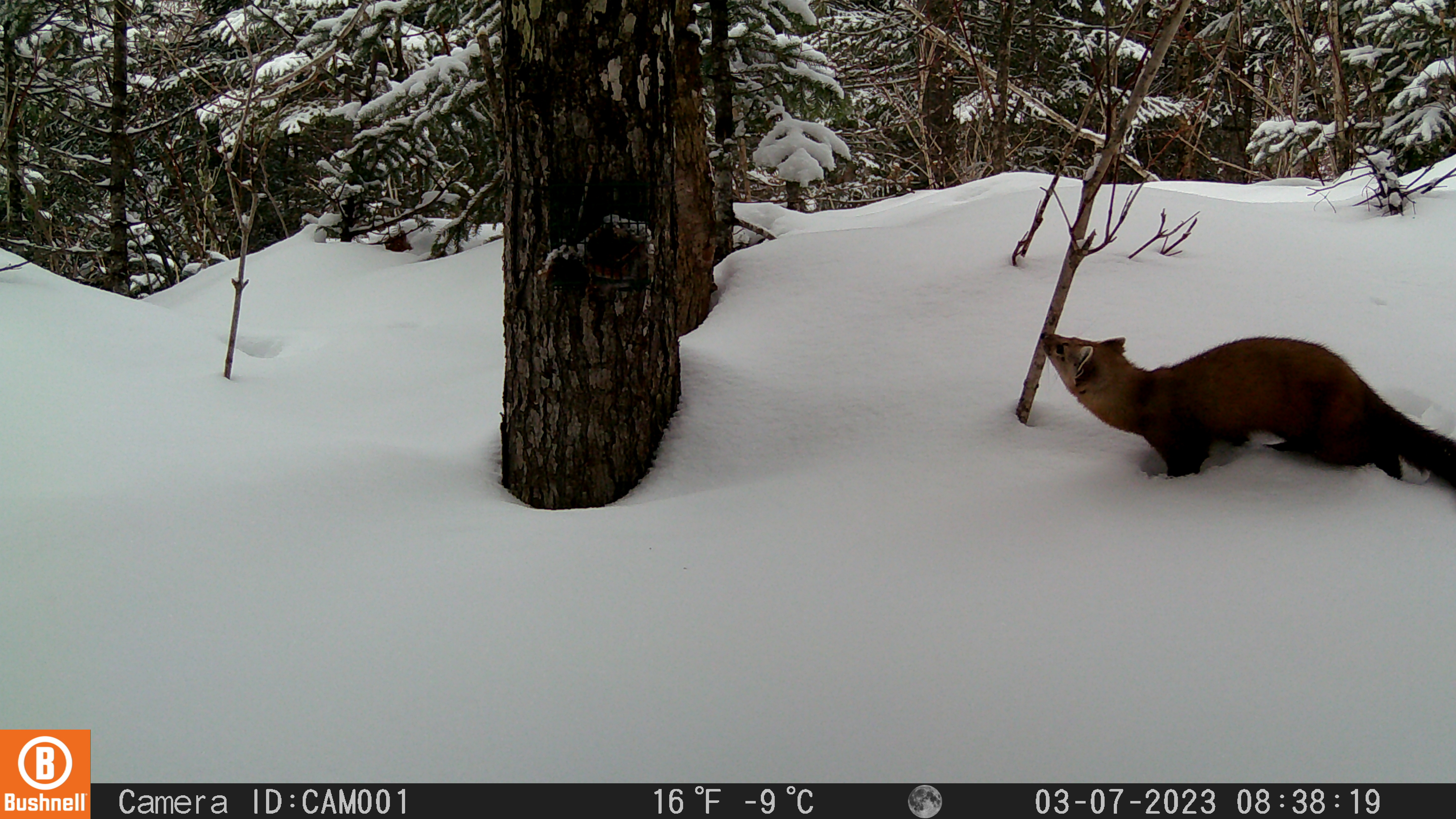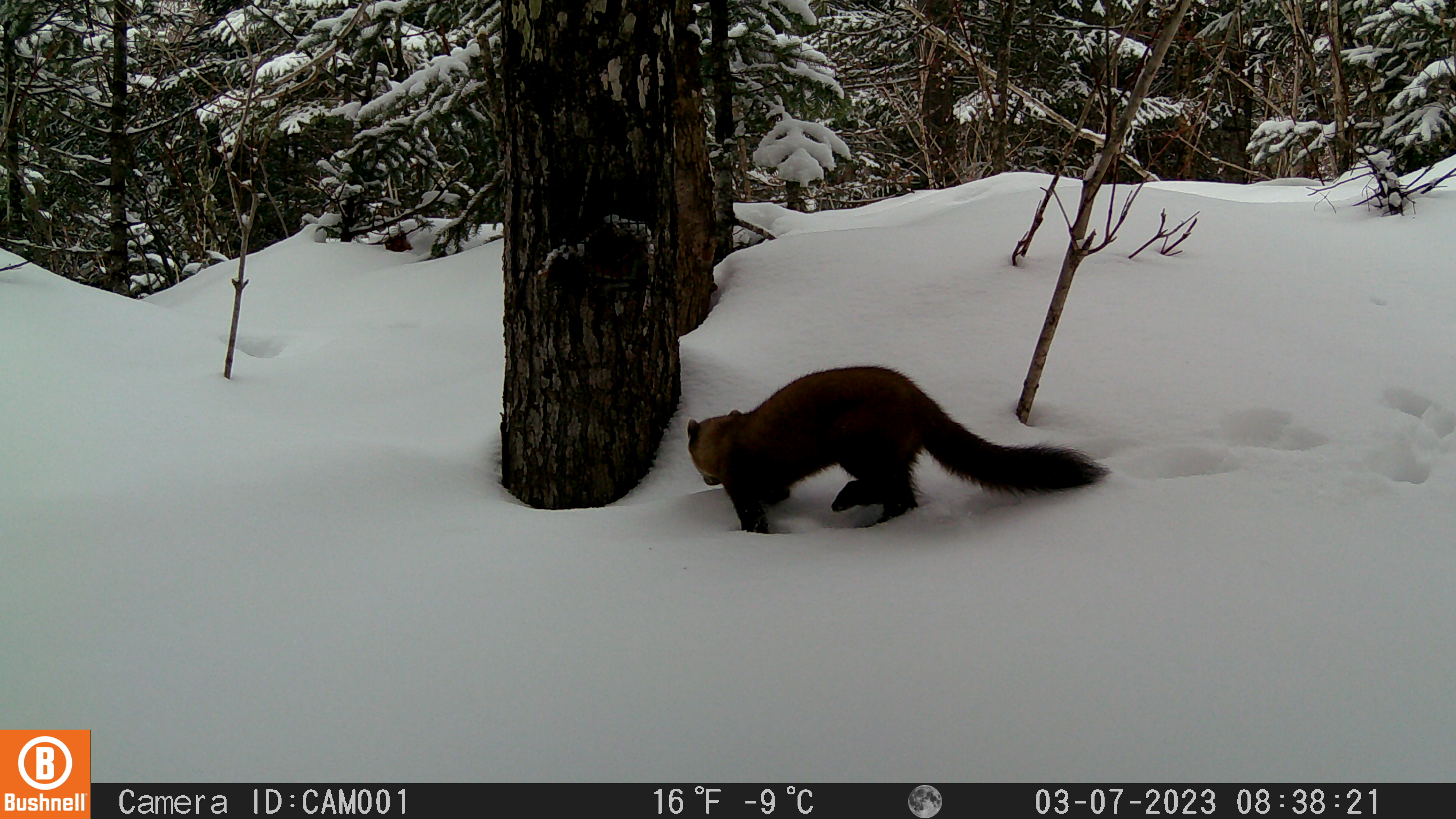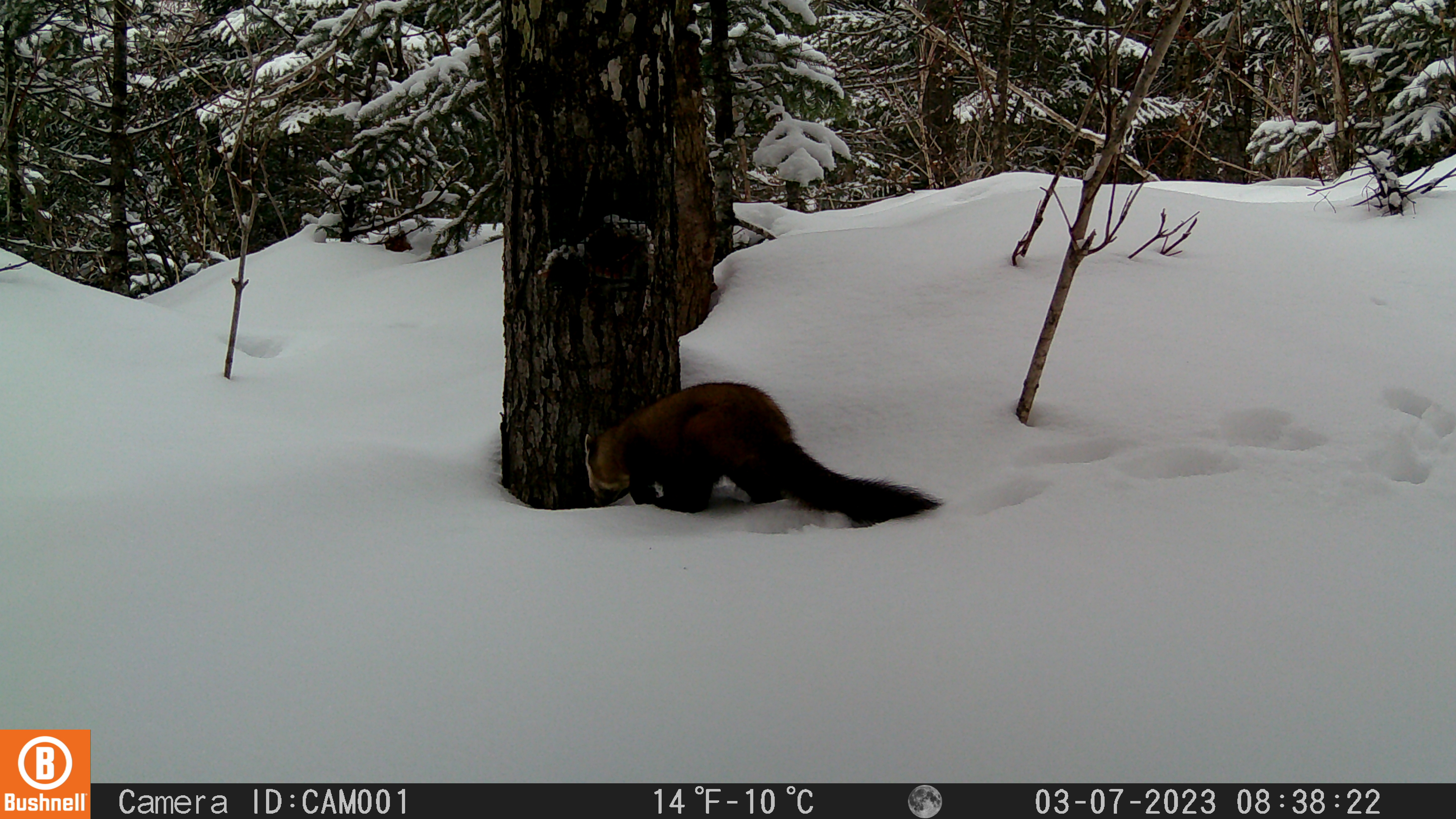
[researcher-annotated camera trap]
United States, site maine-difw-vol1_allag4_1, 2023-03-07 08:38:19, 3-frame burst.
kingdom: Animalia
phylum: Chordata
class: Mammalia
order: Carnivora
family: Mustelidae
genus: Martes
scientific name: Martes americana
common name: american marten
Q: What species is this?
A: American marten (Martes americana).